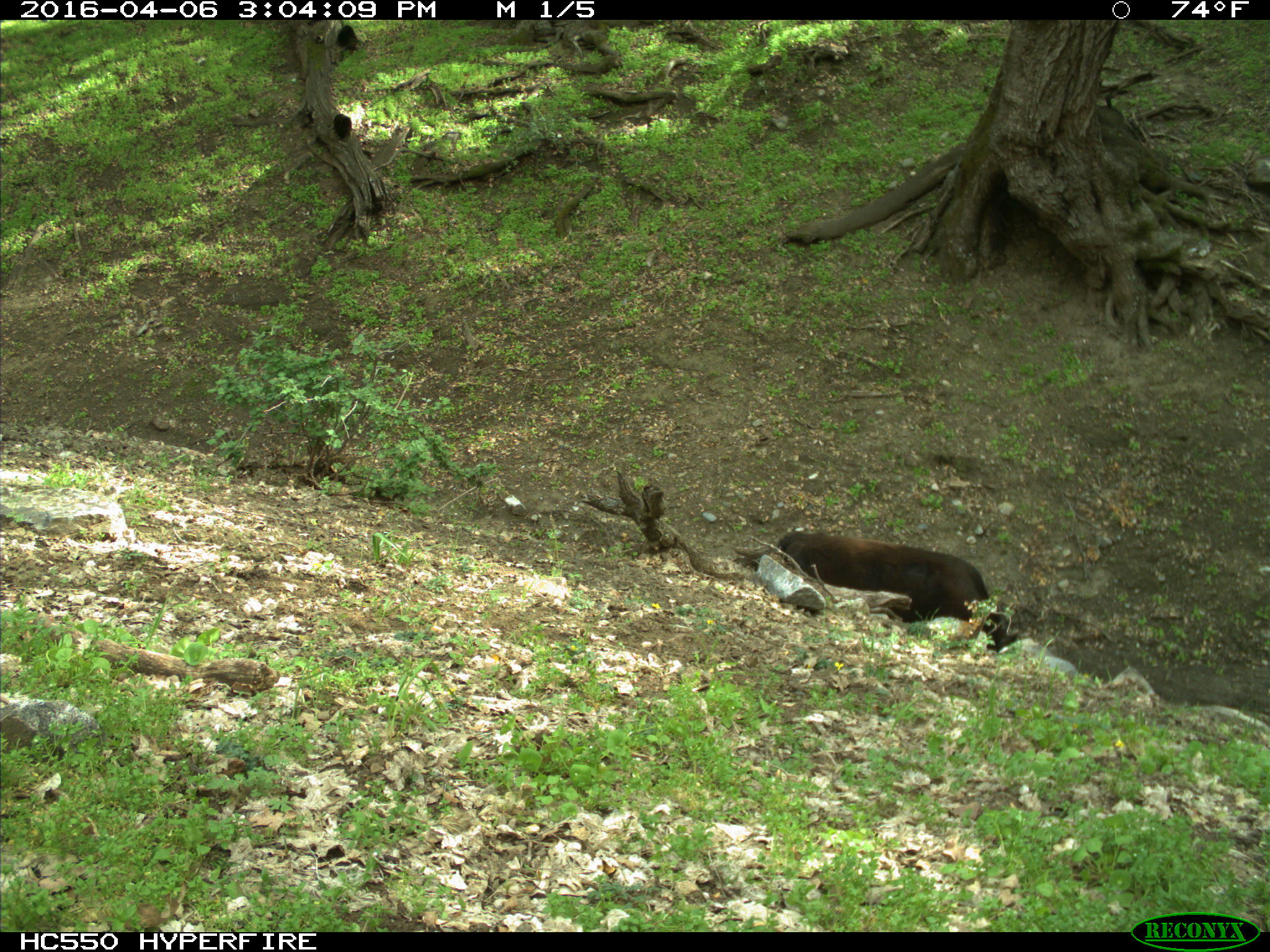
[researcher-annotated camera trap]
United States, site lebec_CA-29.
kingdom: Animalia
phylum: Chordata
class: Mammalia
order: Artiodactyla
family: Bovidae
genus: Bos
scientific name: Bos taurus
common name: domestic cow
Bos taurus (domestic cow).